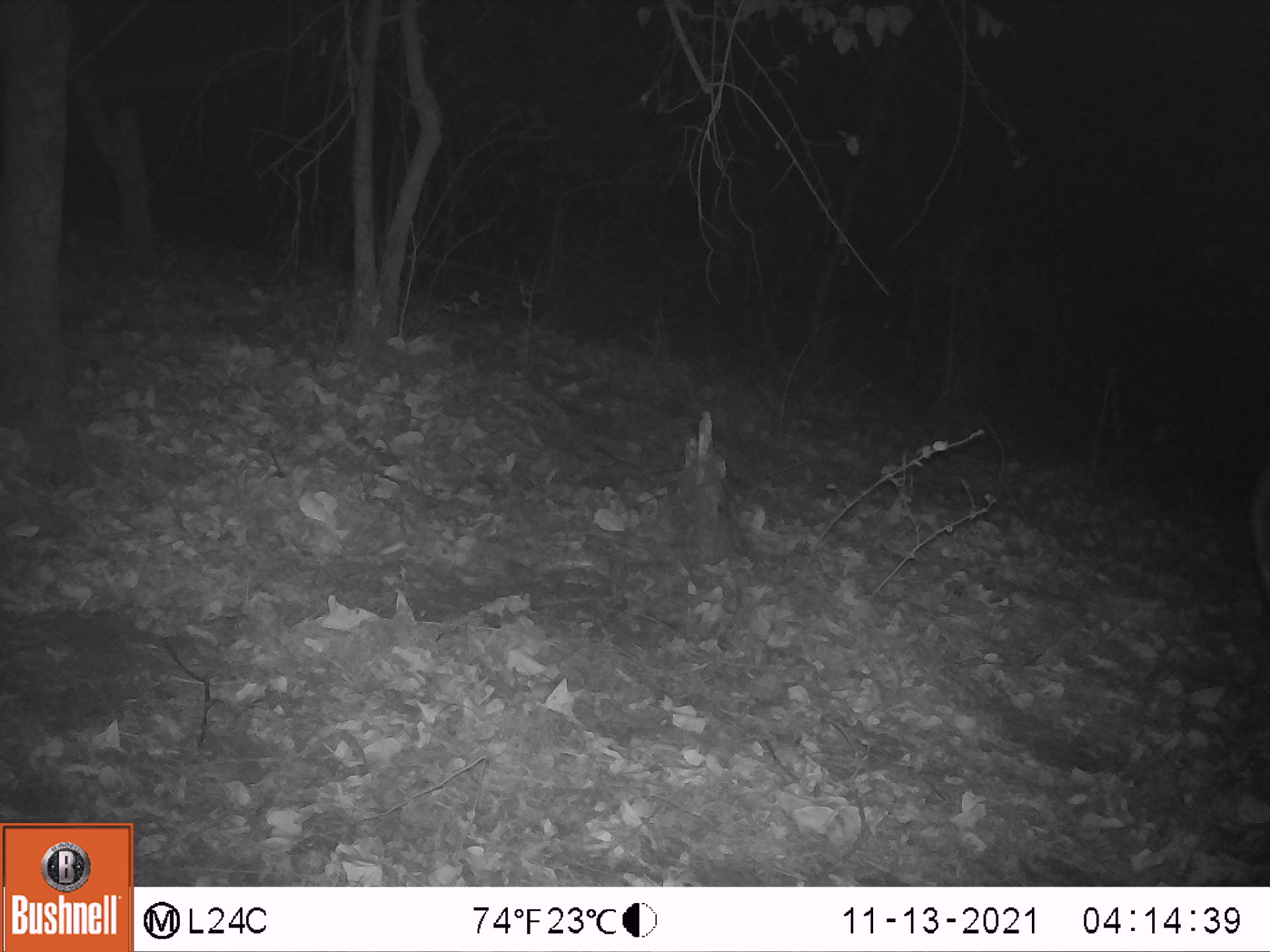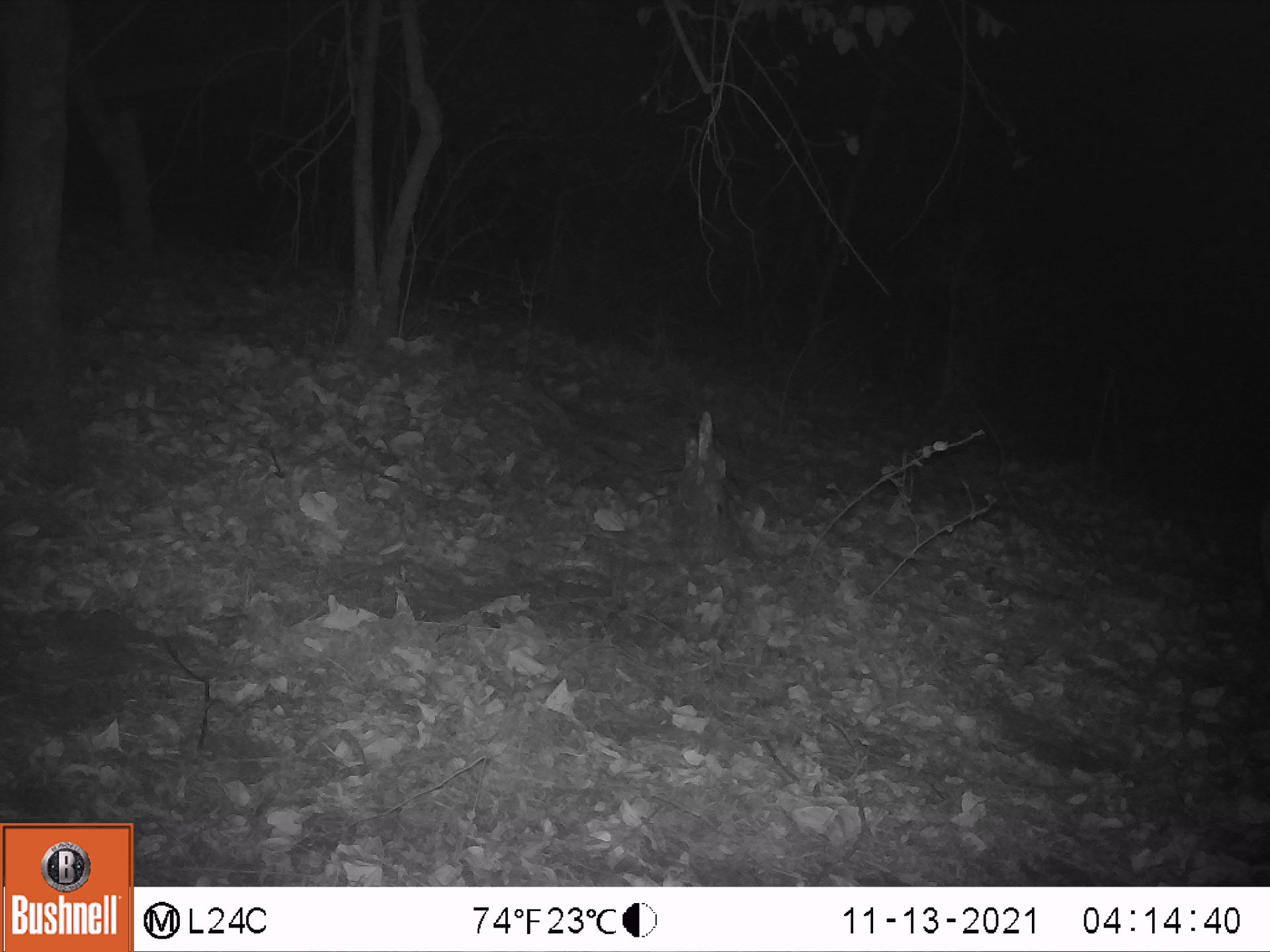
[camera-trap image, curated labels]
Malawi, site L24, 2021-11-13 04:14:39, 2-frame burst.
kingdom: Animalia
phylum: Chordata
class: Mammalia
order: Artiodactyla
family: Bovidae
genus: Tragelaphus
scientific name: Tragelaphus sylvaticus sylvaticus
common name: cape bushbuck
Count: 1.